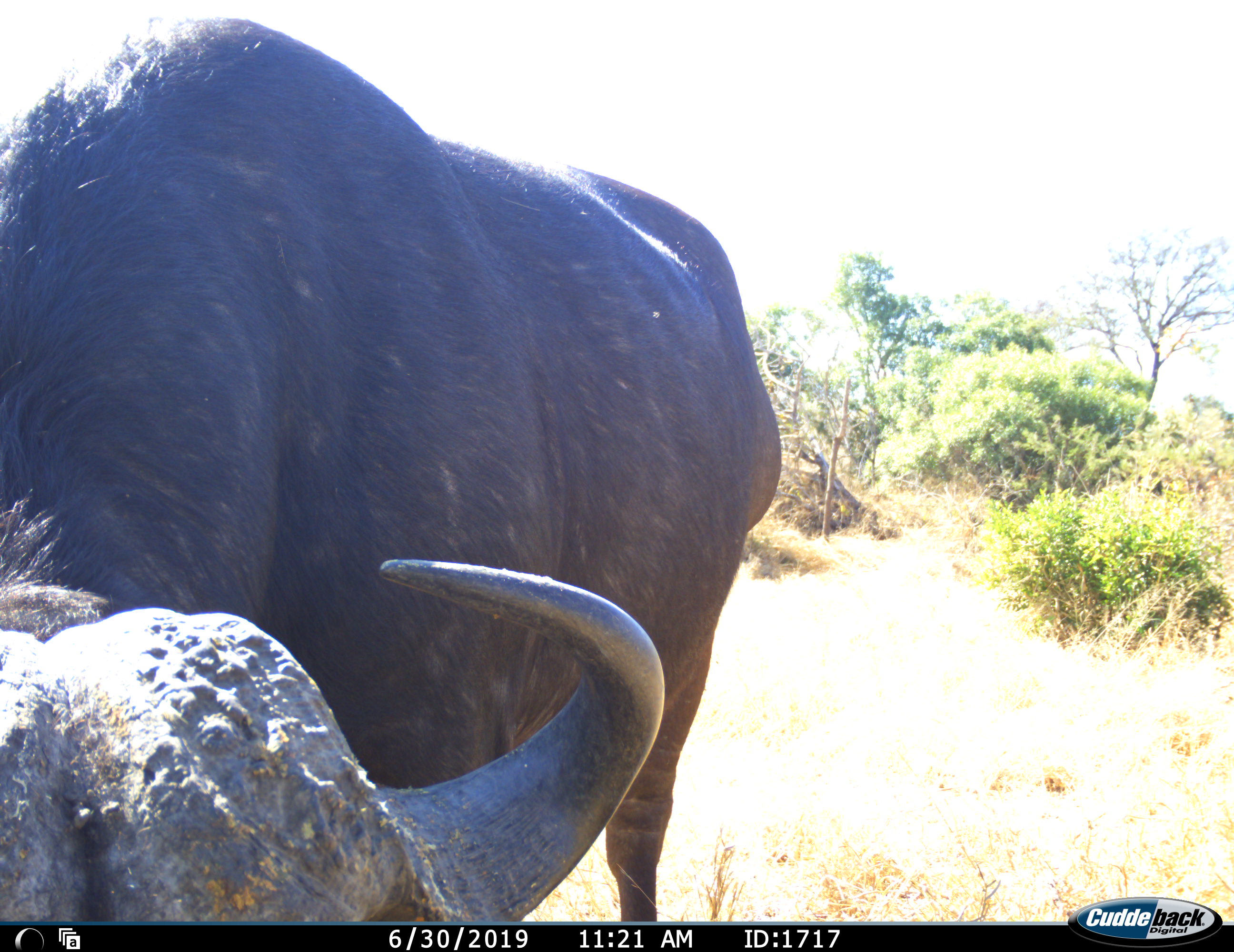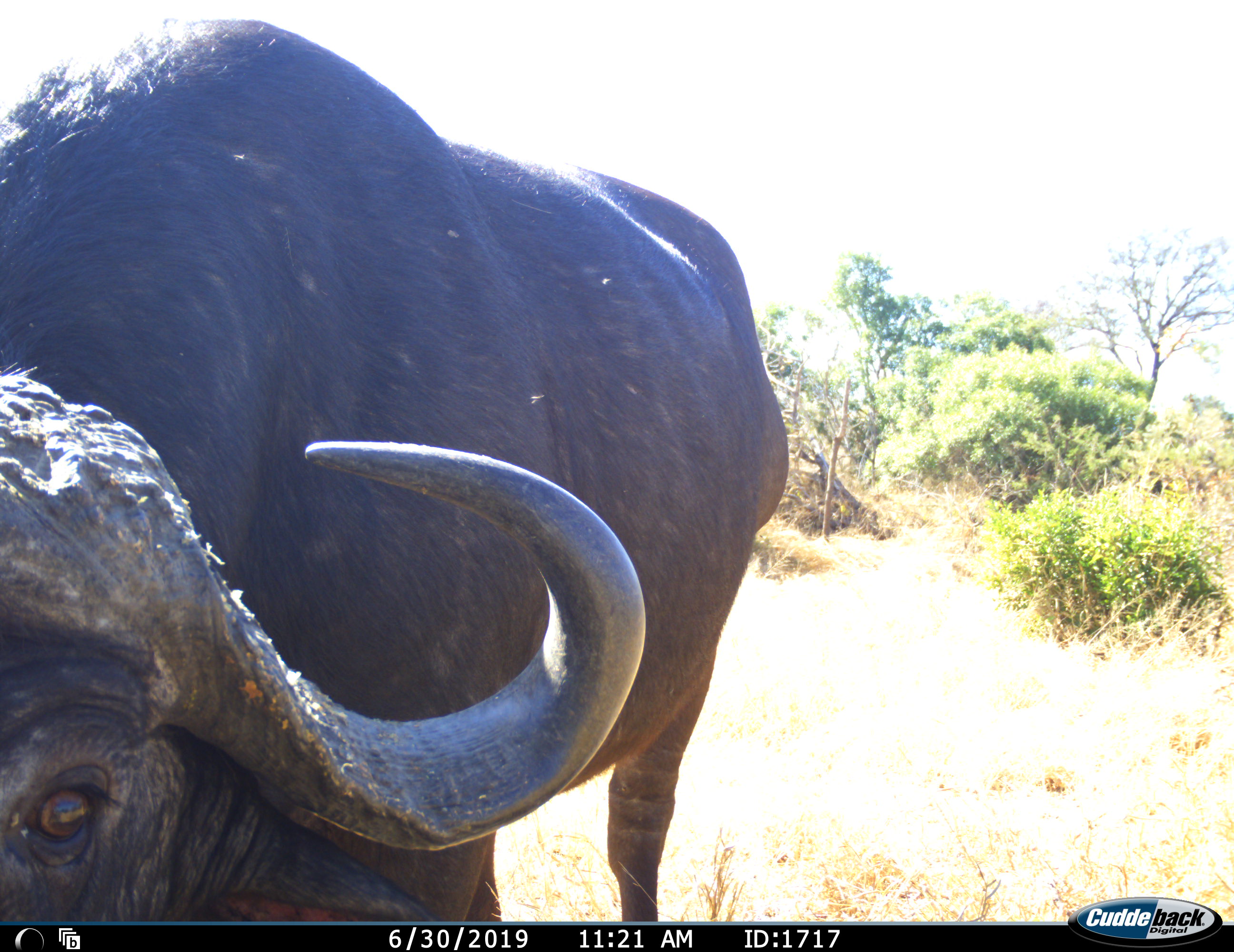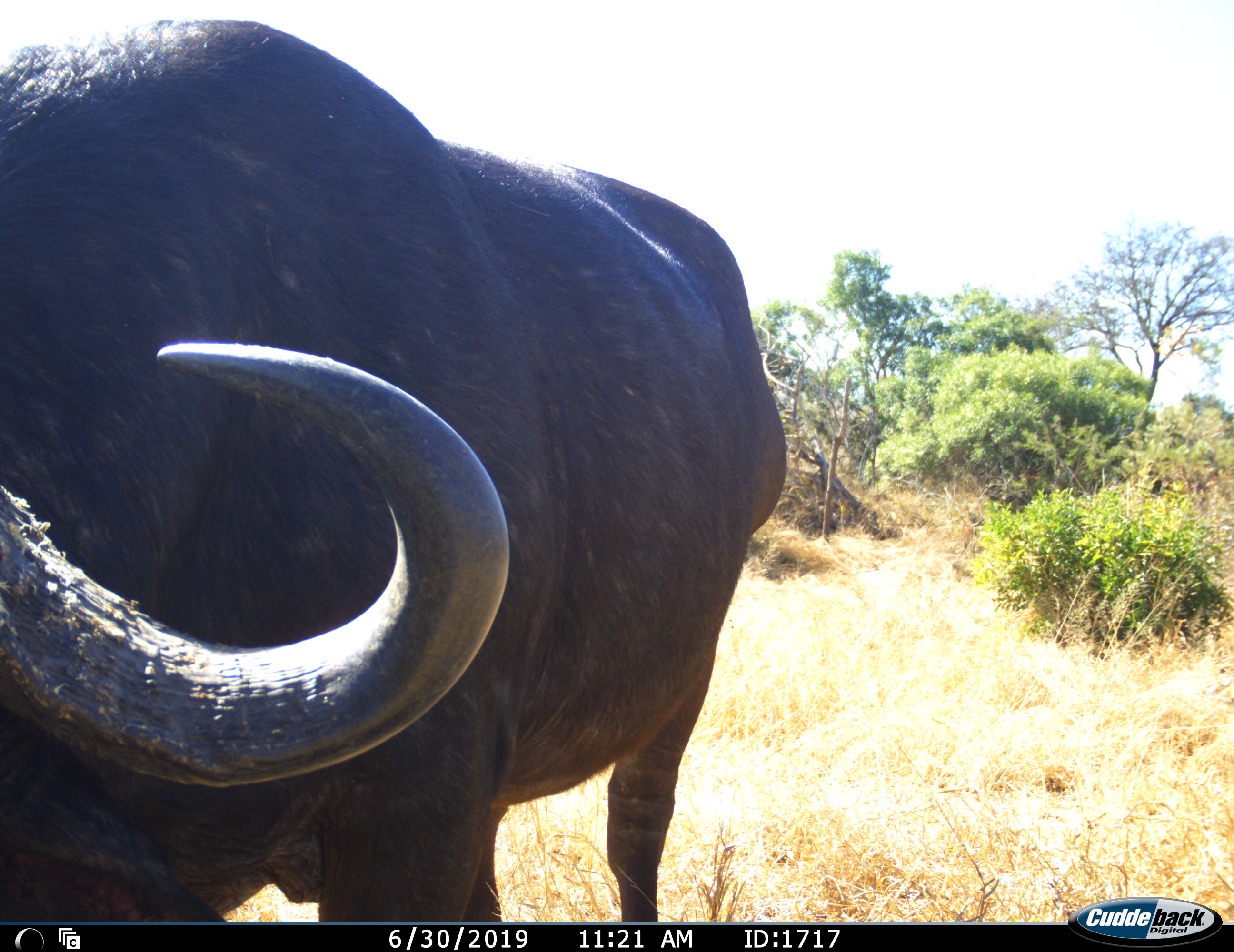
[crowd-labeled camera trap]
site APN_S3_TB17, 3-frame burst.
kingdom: Animalia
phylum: Chordata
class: Mammalia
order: Artiodactyla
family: Bovidae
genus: Syncerus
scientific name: Syncerus caffer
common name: african buffalo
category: buffalo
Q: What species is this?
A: Buffalo (african buffalo) (Syncerus caffer).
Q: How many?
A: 1.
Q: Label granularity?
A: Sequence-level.